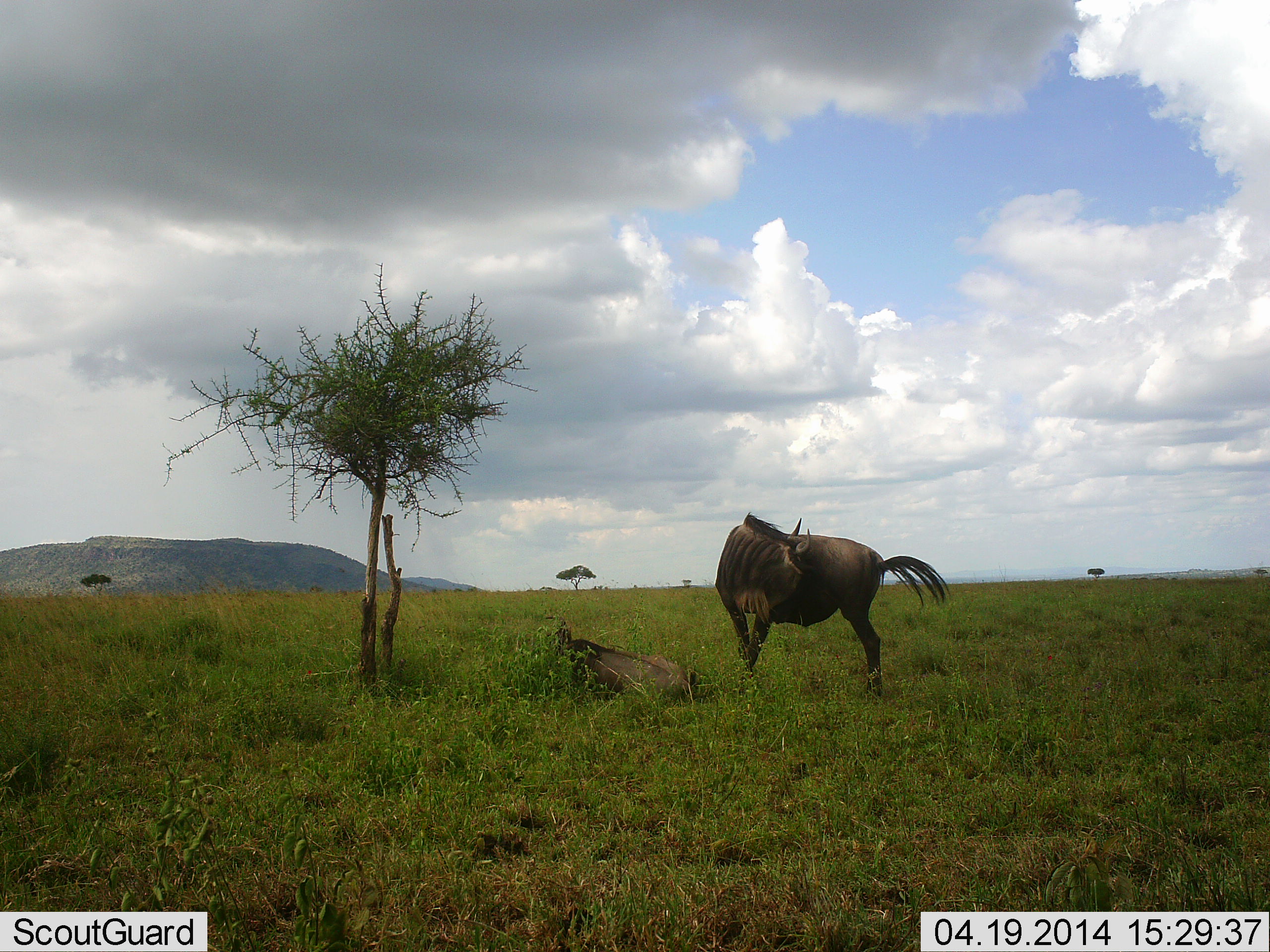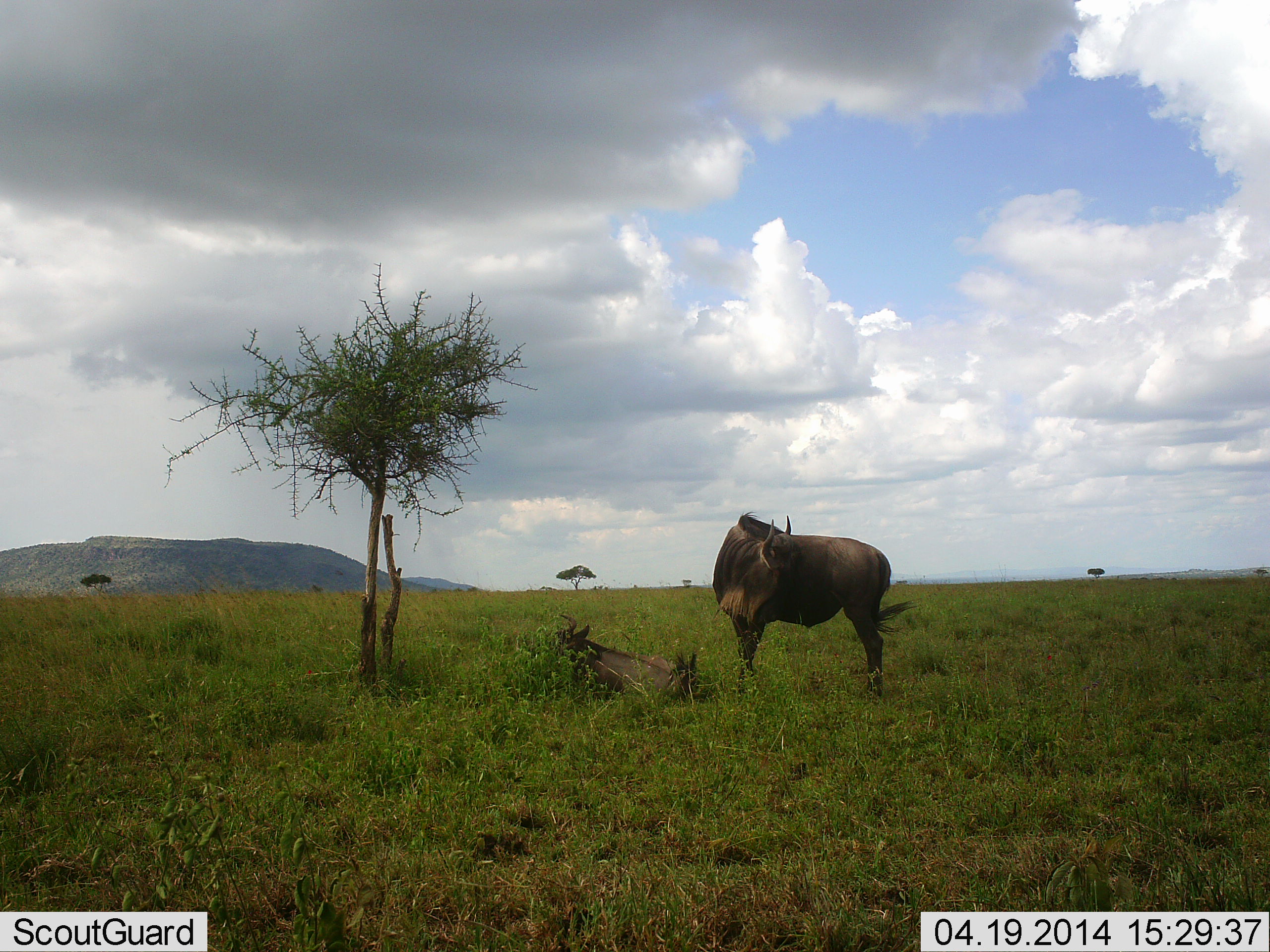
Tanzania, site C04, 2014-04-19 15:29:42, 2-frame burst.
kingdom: Animalia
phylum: Chordata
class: Mammalia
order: Artiodactyla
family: Bovidae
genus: Connochaetes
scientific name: Connochaetes taurinus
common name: blue wildebeest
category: wildebeest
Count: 2.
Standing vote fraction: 90%.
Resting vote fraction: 100%.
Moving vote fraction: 0%.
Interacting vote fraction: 0%.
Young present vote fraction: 10%.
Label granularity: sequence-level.